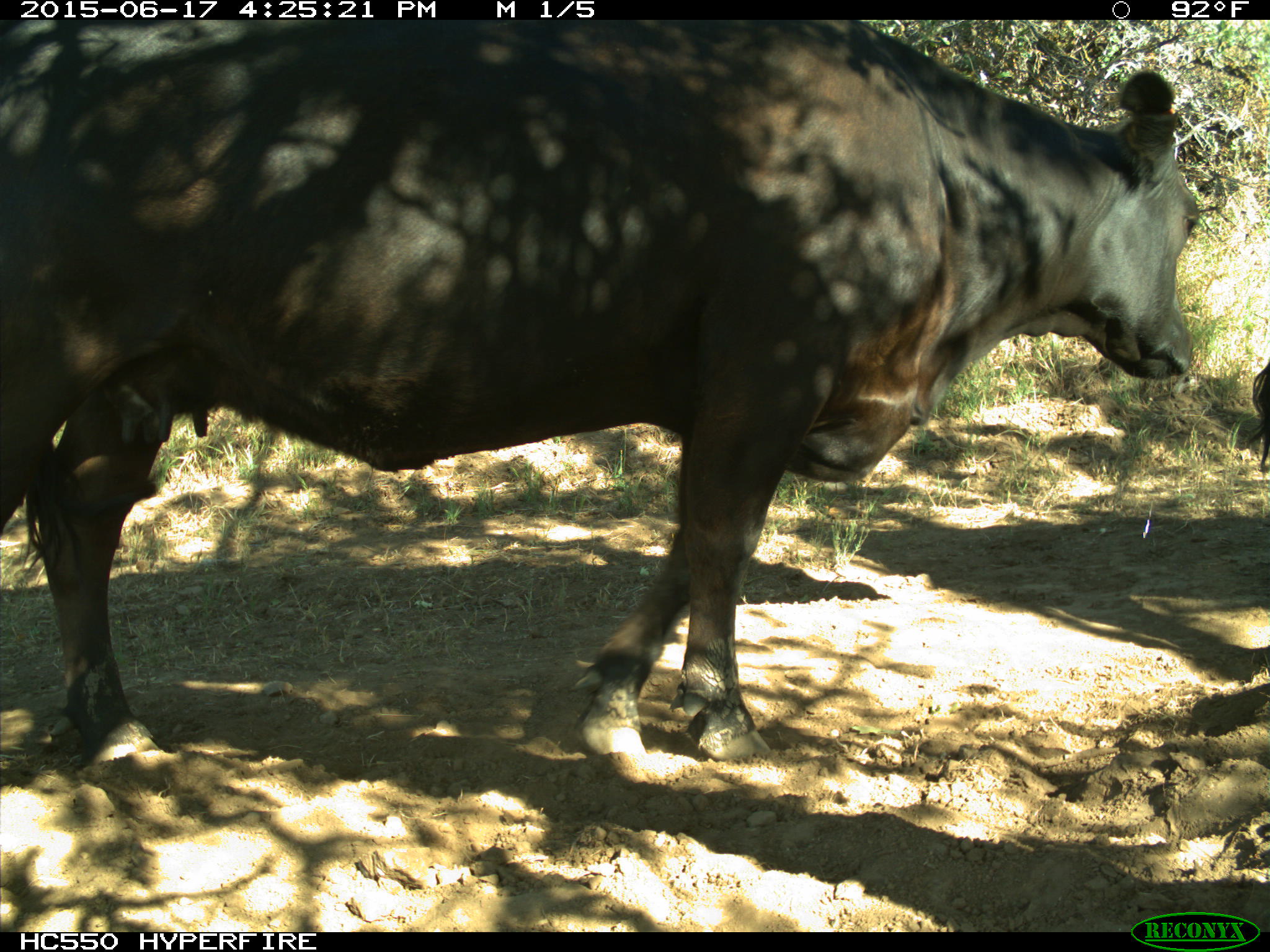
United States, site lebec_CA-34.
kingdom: Animalia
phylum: Chordata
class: Mammalia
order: Artiodactyla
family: Bovidae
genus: Bos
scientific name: Bos taurus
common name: domestic cow